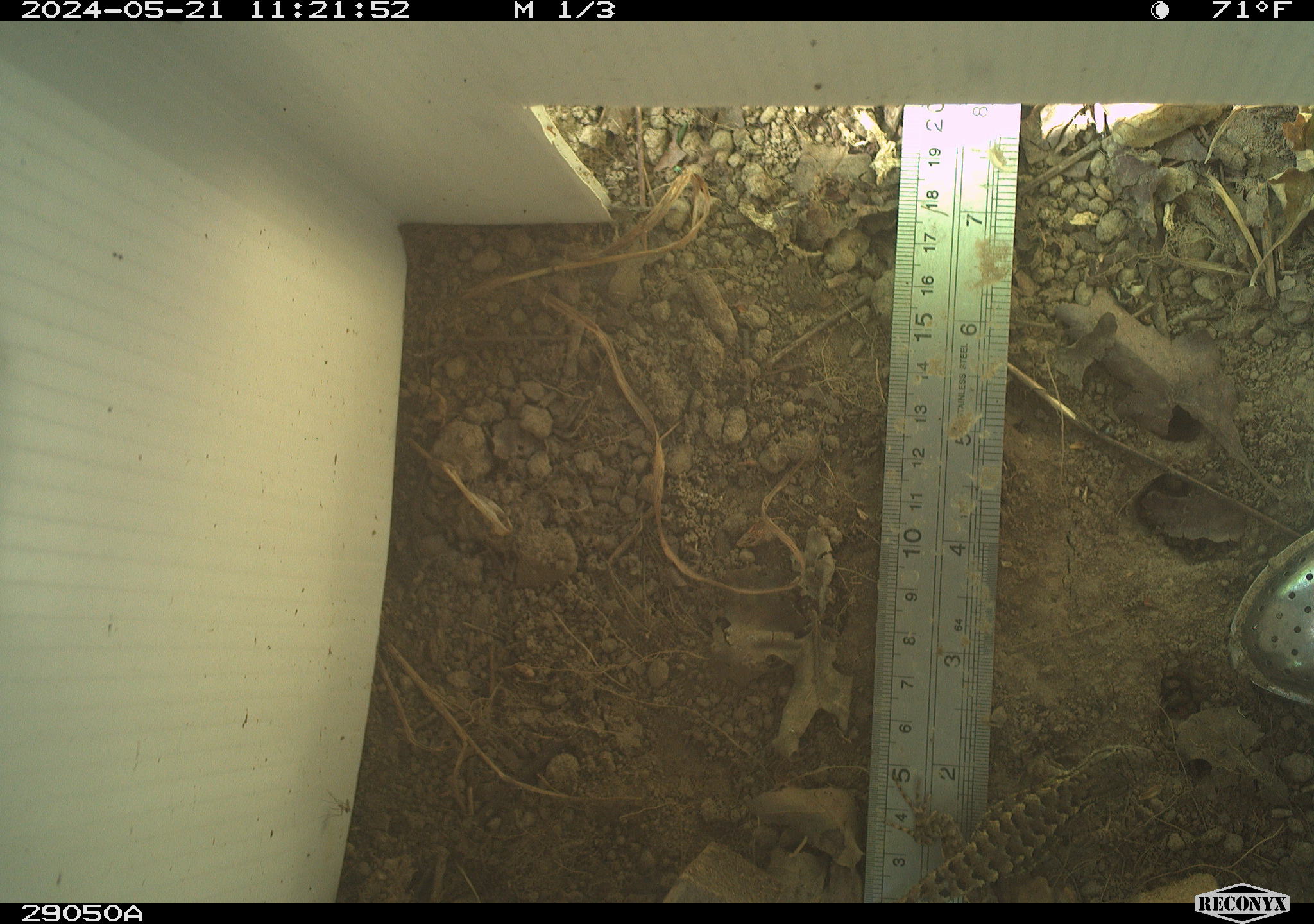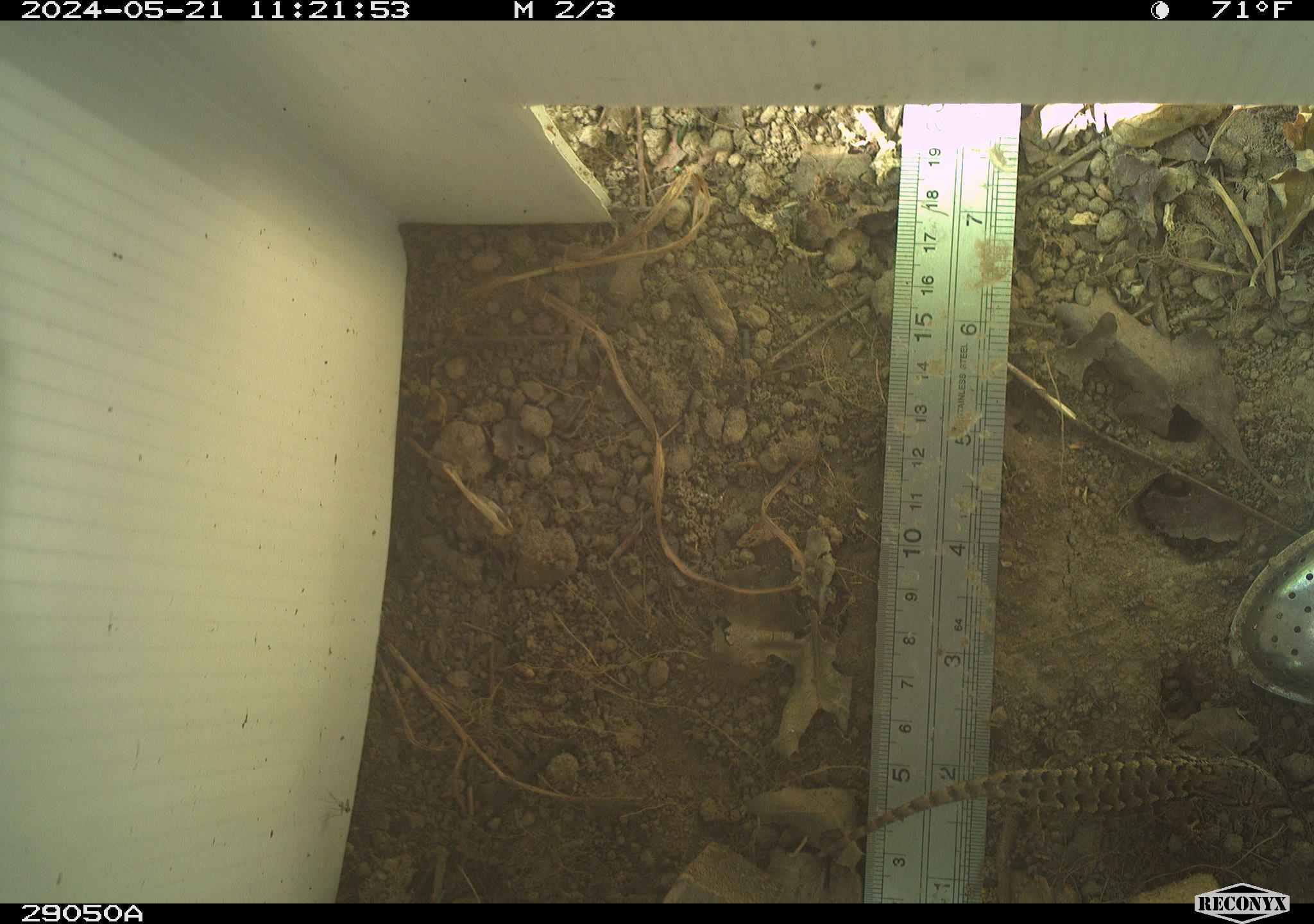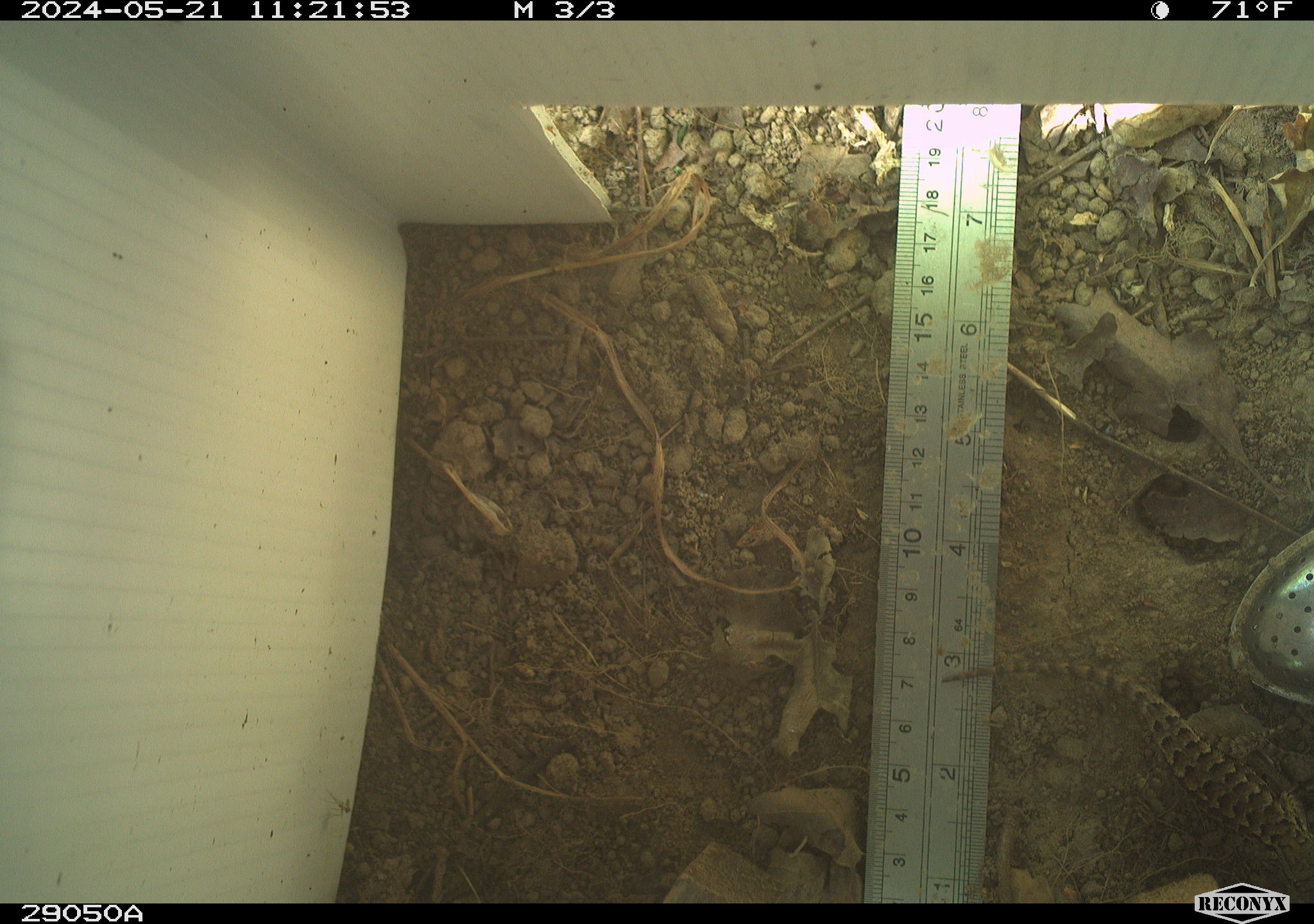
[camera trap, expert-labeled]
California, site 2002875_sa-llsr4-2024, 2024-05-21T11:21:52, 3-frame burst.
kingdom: Animalia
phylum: Chordata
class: Reptilia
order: Squamata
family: Phrynosomatidae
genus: Sceloporus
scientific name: Sceloporus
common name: spiny lizards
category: sceloporus species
Sceloporus species (spiny lizards) (Sceloporus).